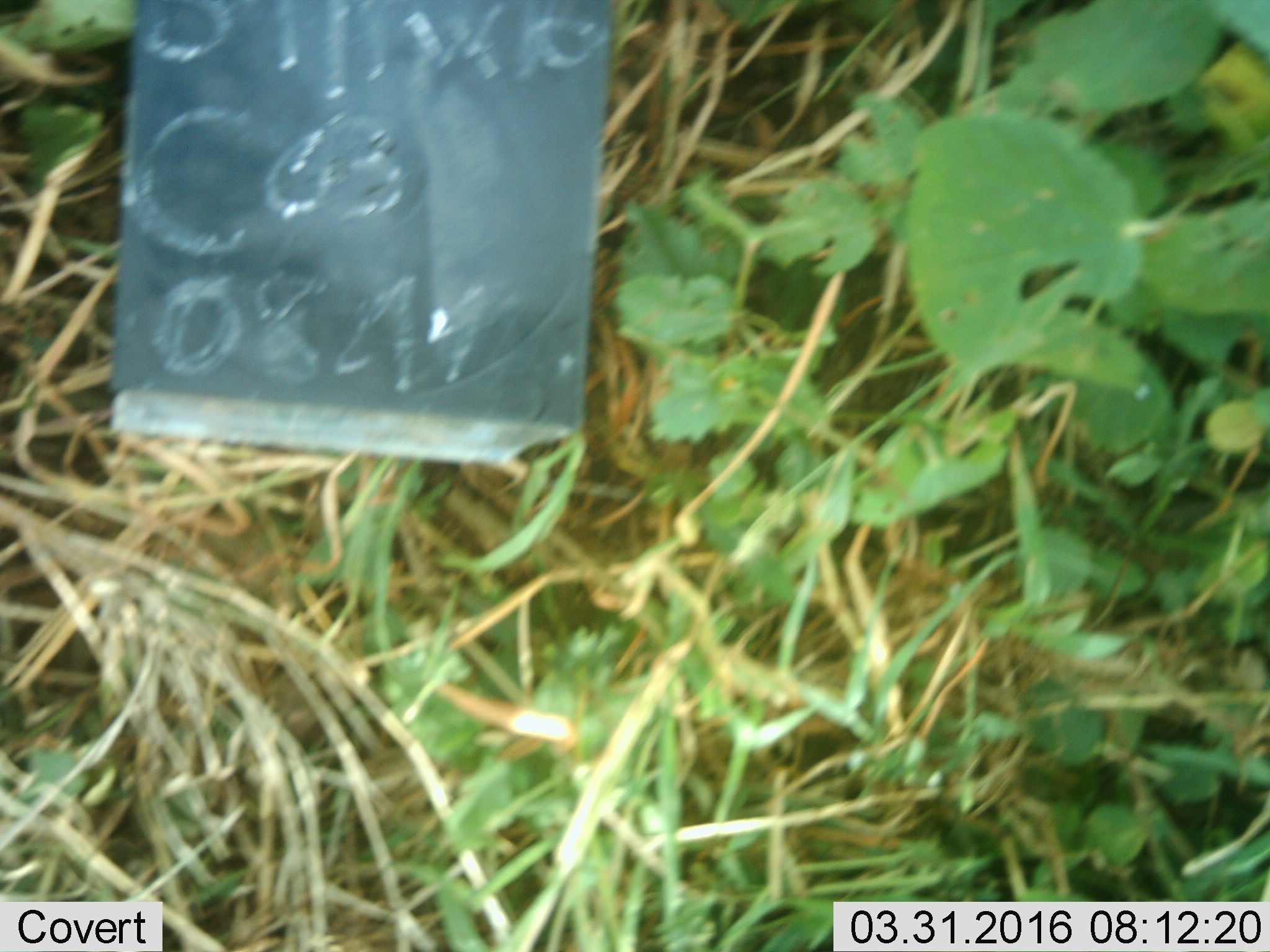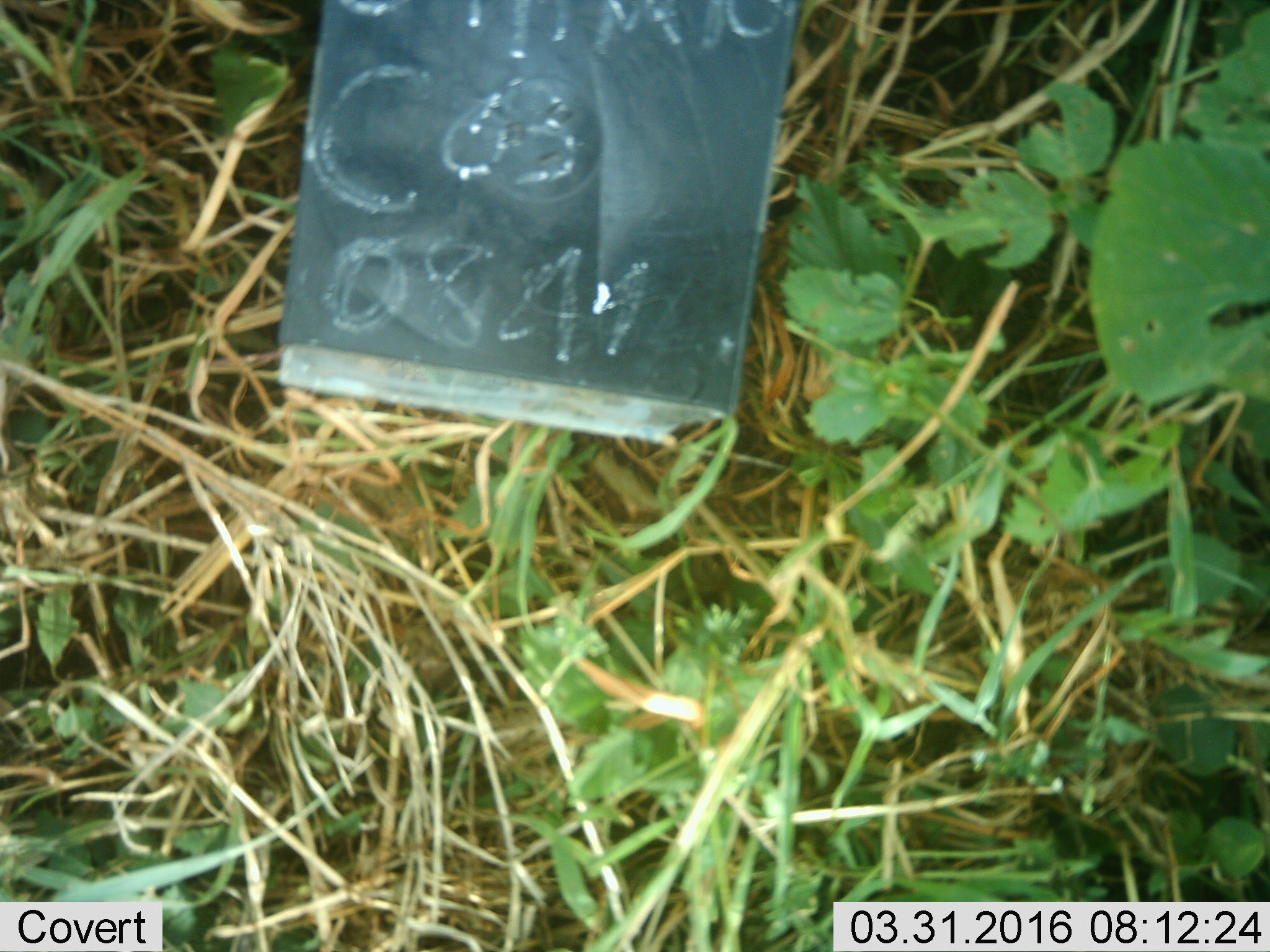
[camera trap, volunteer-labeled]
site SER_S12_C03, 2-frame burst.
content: unidentified animal